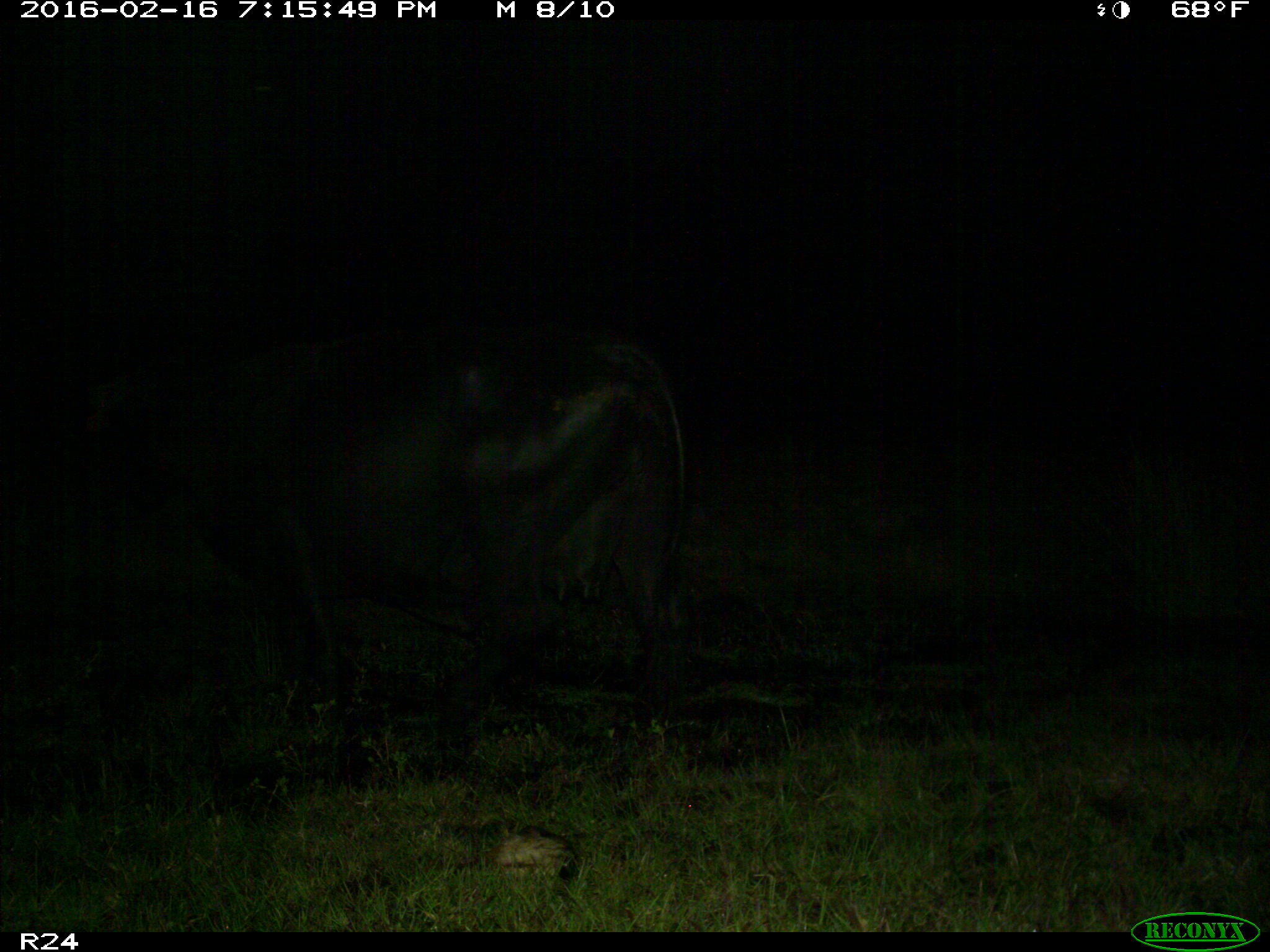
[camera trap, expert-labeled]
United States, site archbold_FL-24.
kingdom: Animalia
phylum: Chordata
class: Mammalia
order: Artiodactyla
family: Bovidae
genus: Bos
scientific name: Bos taurus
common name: domestic cow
Bos taurus (domestic cow).